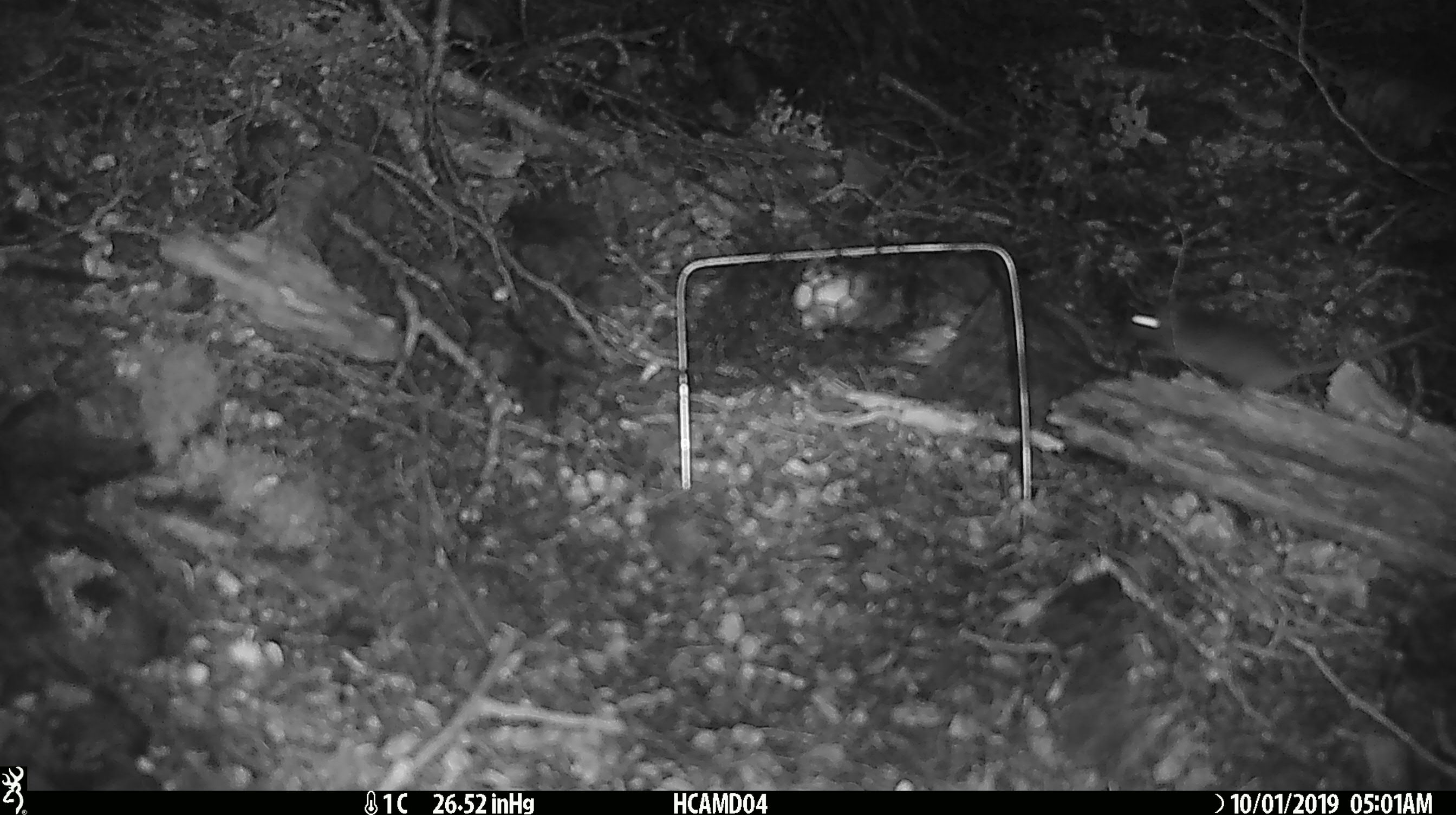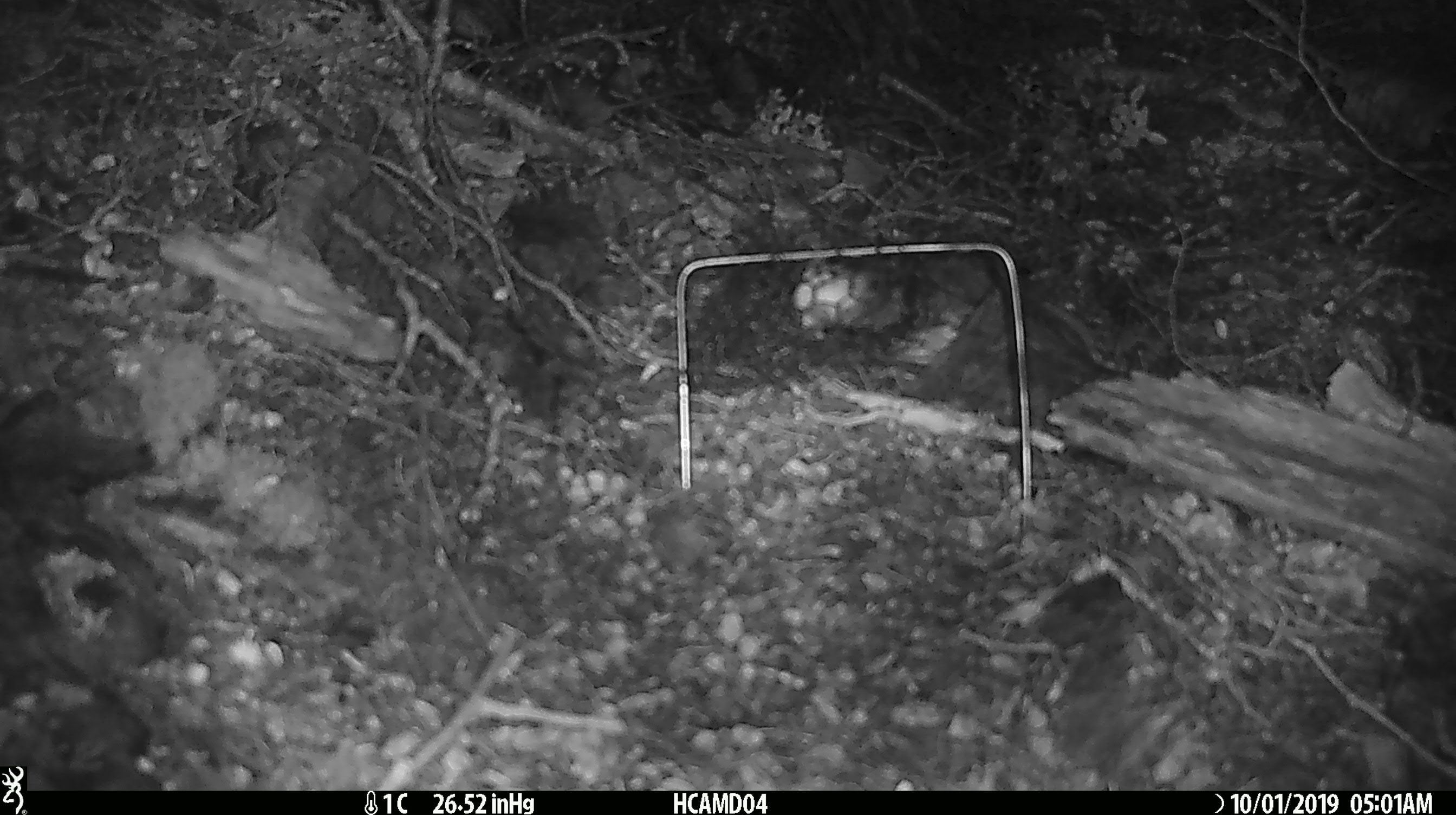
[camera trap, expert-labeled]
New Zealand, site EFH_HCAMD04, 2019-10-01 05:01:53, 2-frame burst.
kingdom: Animalia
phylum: Chordata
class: Mammalia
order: Rodentia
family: Muridae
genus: Mus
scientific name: Mus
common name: mouse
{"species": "mouse (Mus)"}